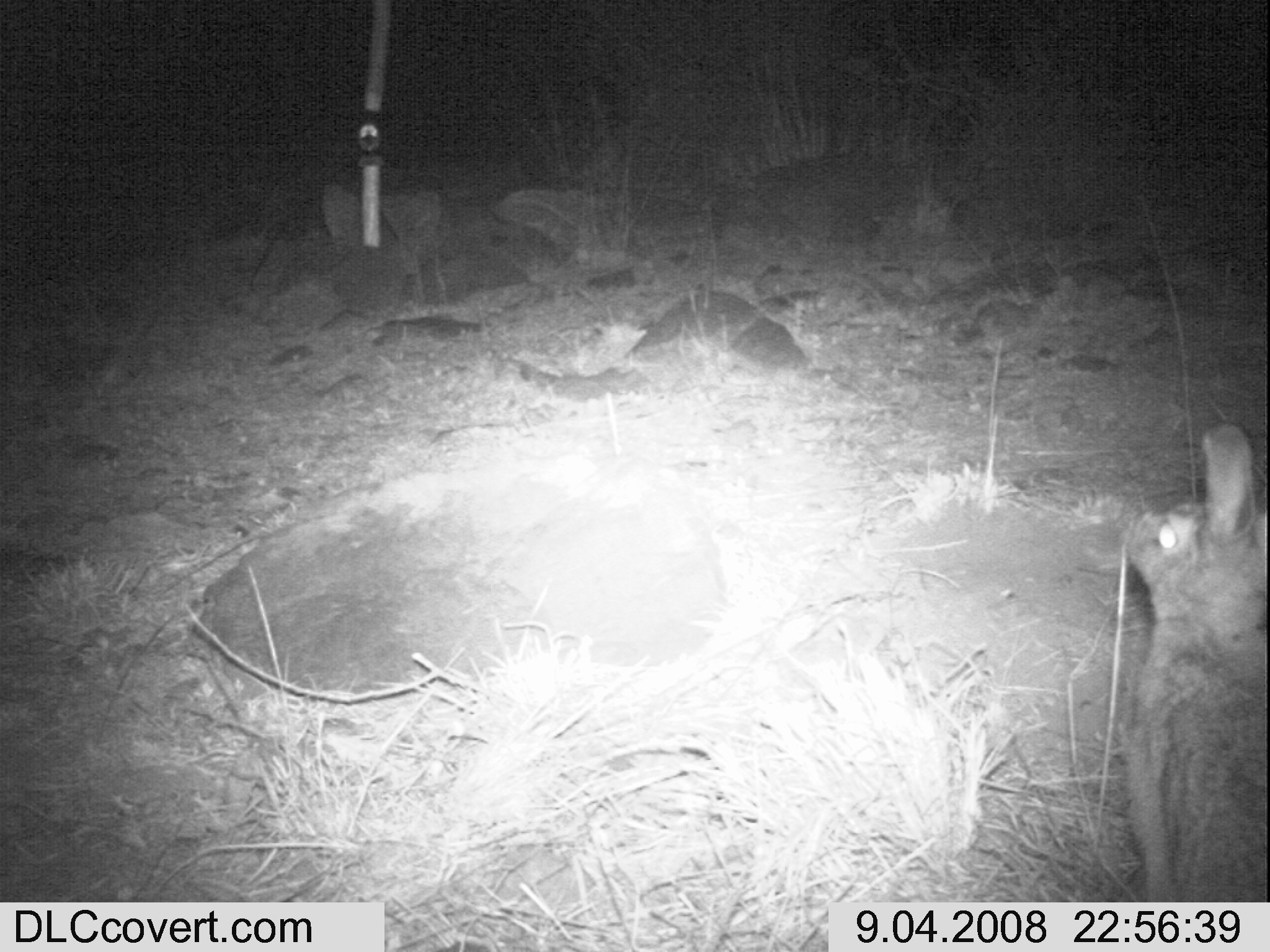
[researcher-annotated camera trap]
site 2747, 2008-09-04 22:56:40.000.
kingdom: Animalia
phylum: Chordata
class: Mammalia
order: Lagomorpha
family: Leporidae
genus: Lepus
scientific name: Lepus saxatilis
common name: scrub hare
Lepus saxatilis (scrub hare), count 1.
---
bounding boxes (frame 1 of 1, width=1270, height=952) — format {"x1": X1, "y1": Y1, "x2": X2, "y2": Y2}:
lepus saxatilis: {"x1": 1113, "y1": 420, "x2": 1270, "y2": 905}